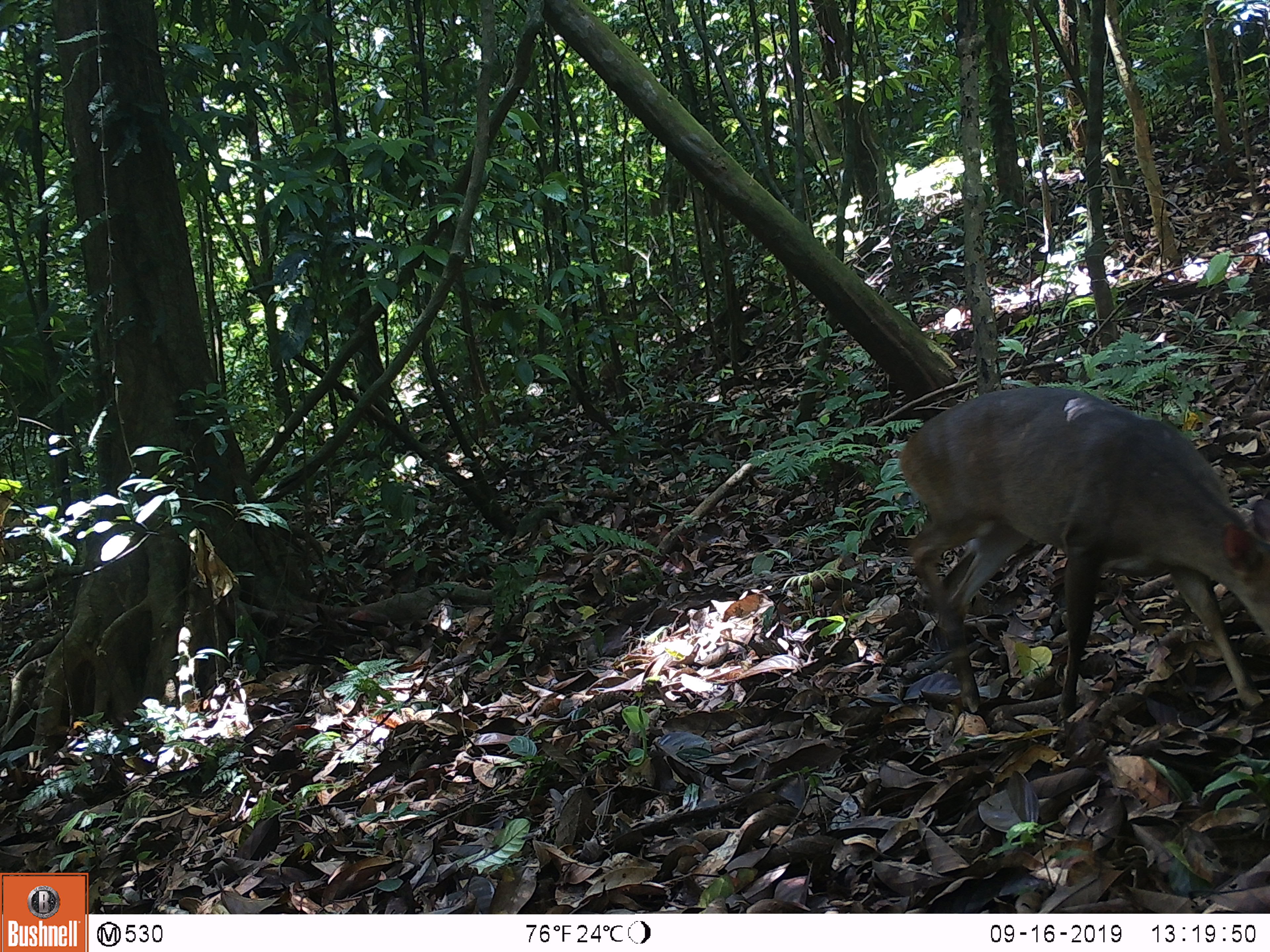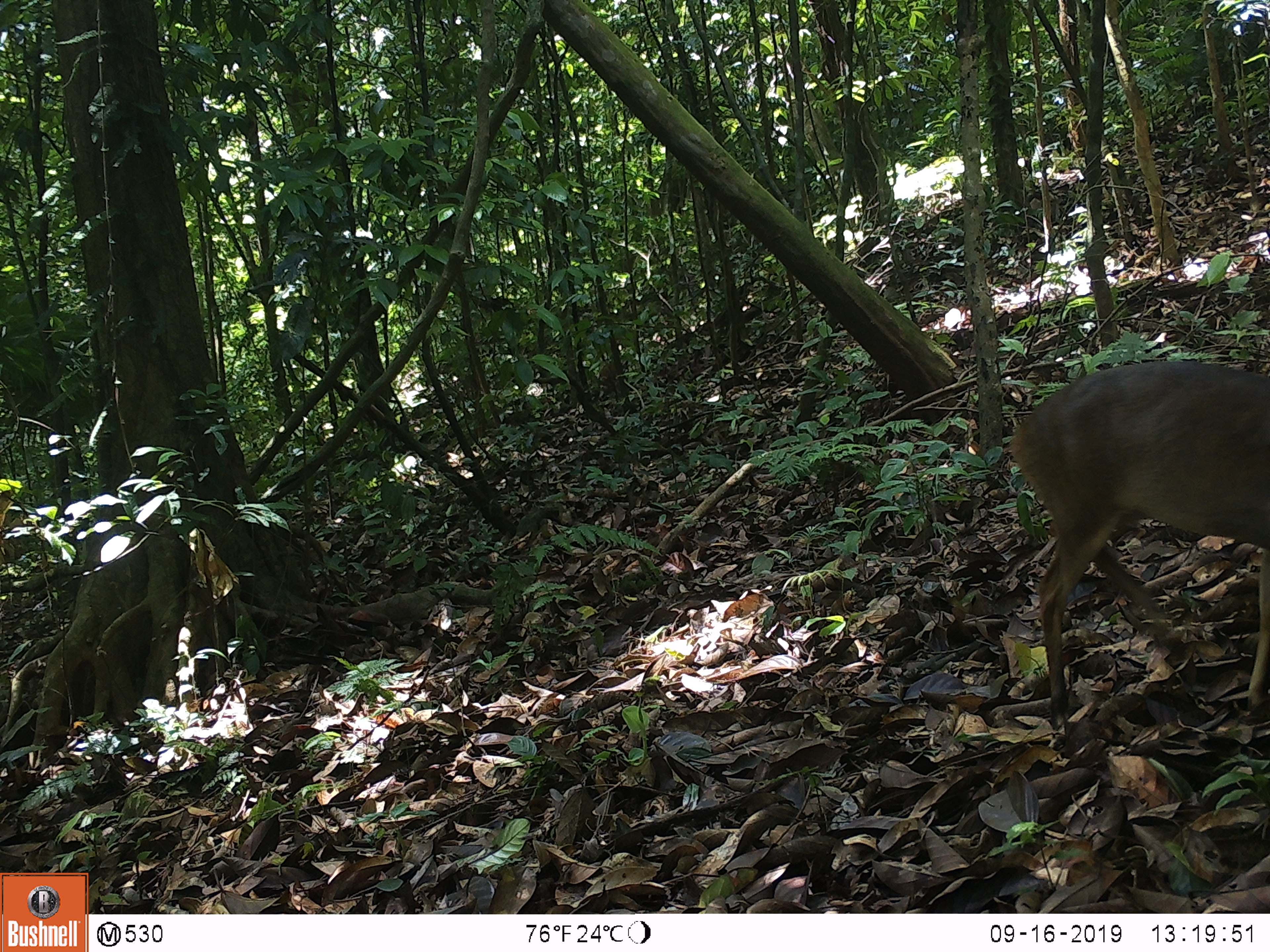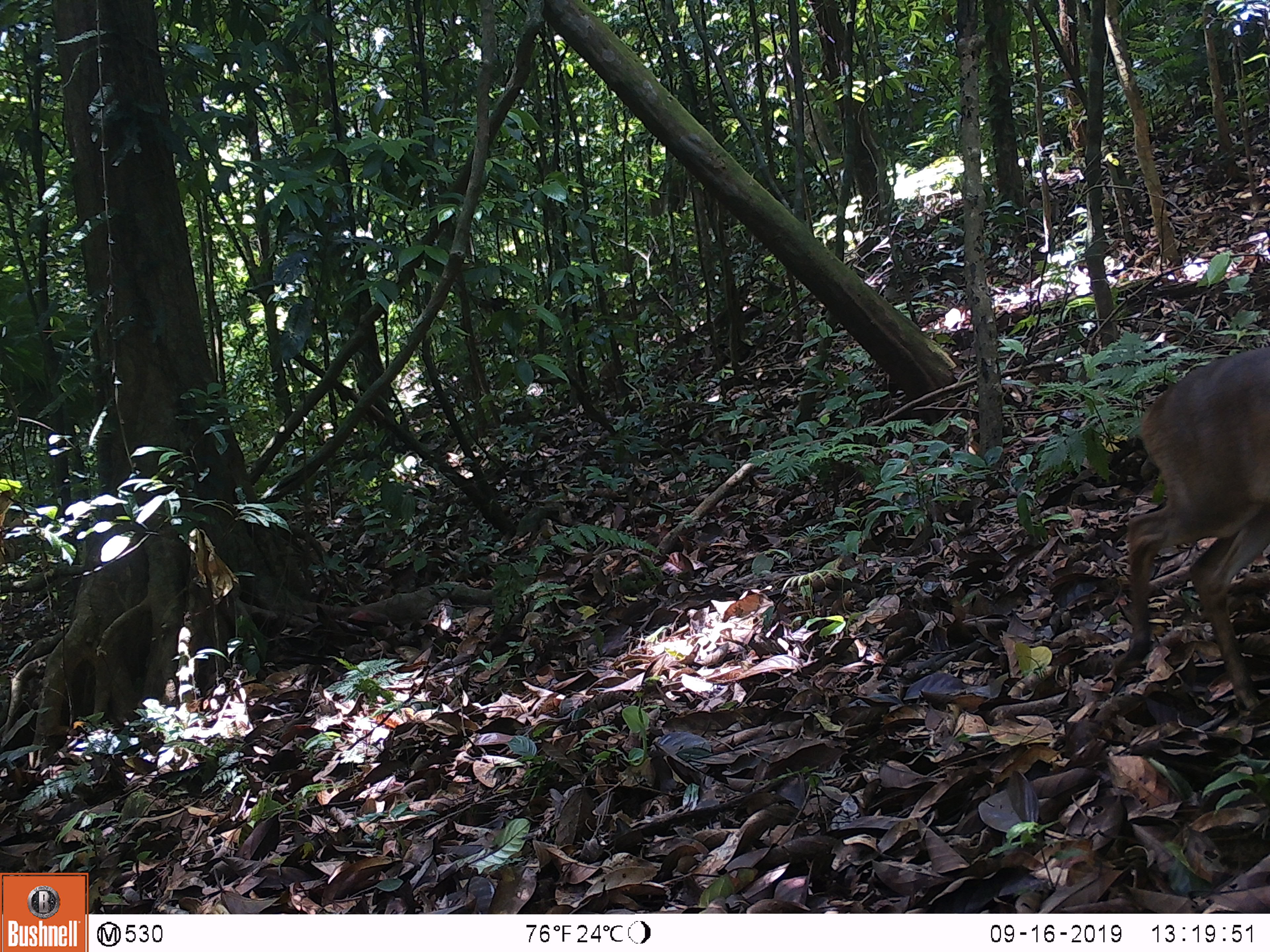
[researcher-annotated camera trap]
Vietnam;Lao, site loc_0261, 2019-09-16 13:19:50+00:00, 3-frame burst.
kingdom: Animalia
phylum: Chordata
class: Mammalia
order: Artiodactyla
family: Cervidae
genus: Muntiacus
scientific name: Muntiacus vuquangensis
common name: large-antlered muntjac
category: large antlered muntjac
Large antlered muntjac (large-antlered muntjac) (Muntiacus vuquangensis). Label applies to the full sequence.